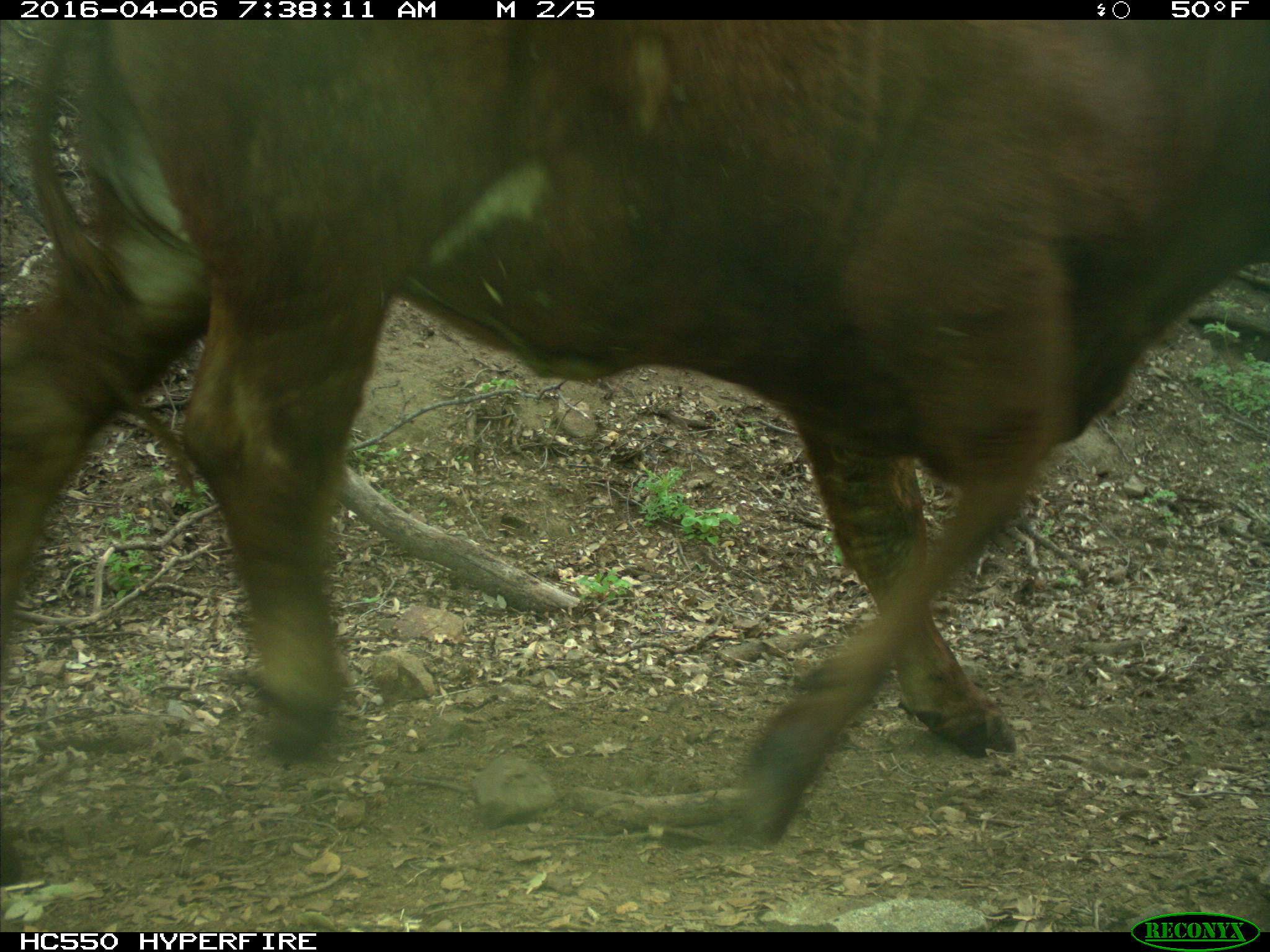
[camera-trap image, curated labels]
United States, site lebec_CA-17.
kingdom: Animalia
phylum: Chordata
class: Mammalia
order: Artiodactyla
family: Bovidae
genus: Bos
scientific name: Bos taurus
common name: domestic cow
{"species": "Bos taurus (domestic cow)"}